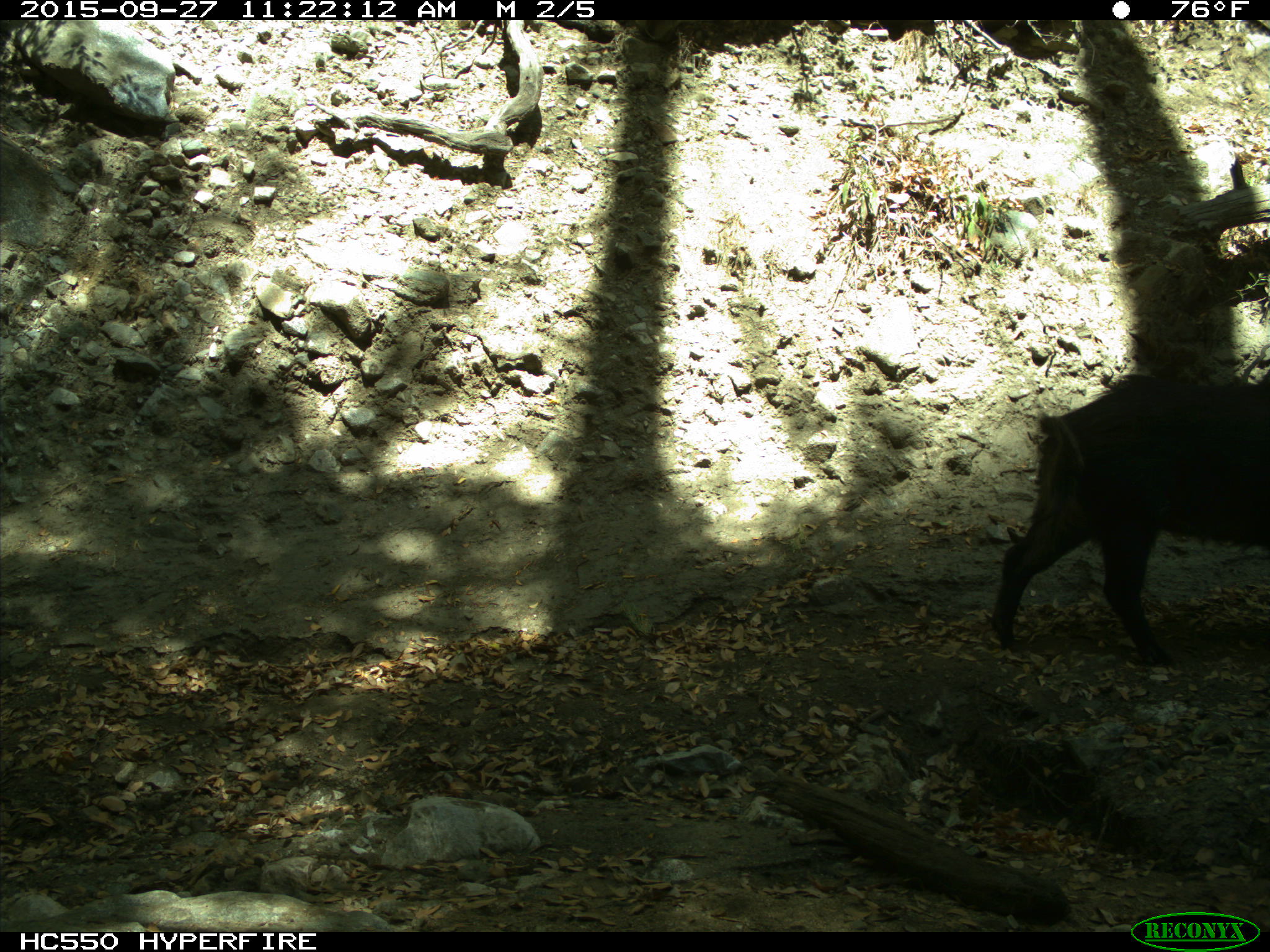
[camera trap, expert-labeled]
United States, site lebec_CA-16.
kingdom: Animalia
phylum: Chordata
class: Mammalia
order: Artiodactyla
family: Suidae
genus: Sus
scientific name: Sus scrofa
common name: wild boar